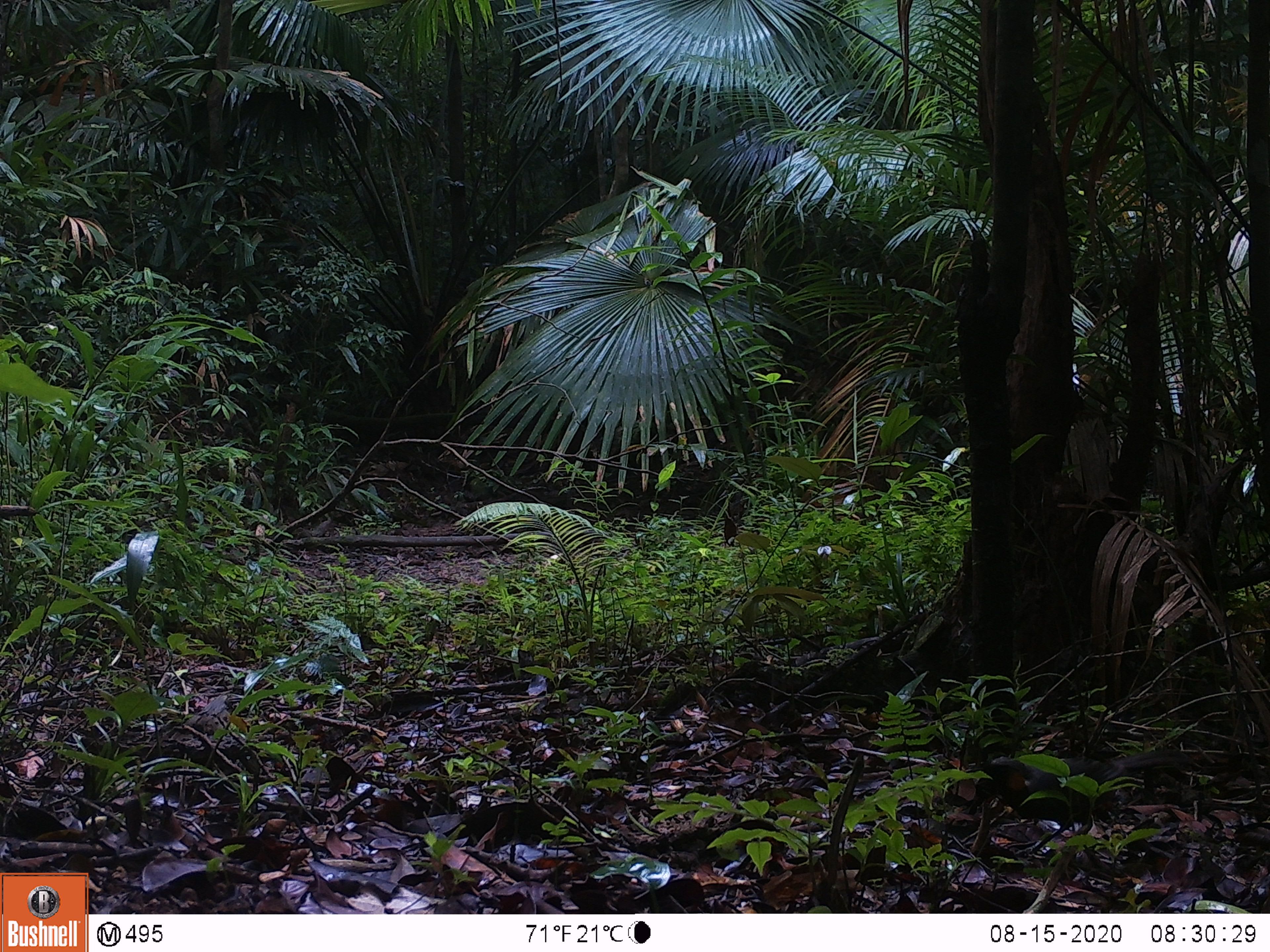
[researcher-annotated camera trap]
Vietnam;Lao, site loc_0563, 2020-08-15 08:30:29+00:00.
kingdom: Animalia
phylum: Chordata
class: Aves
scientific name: Aves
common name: bird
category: unidentified bird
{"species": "unidentified bird (bird) (Aves)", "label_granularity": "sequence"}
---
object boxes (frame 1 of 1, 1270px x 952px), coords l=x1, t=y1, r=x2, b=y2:
unidentified bird: l=989, t=748, r=1190, b=825